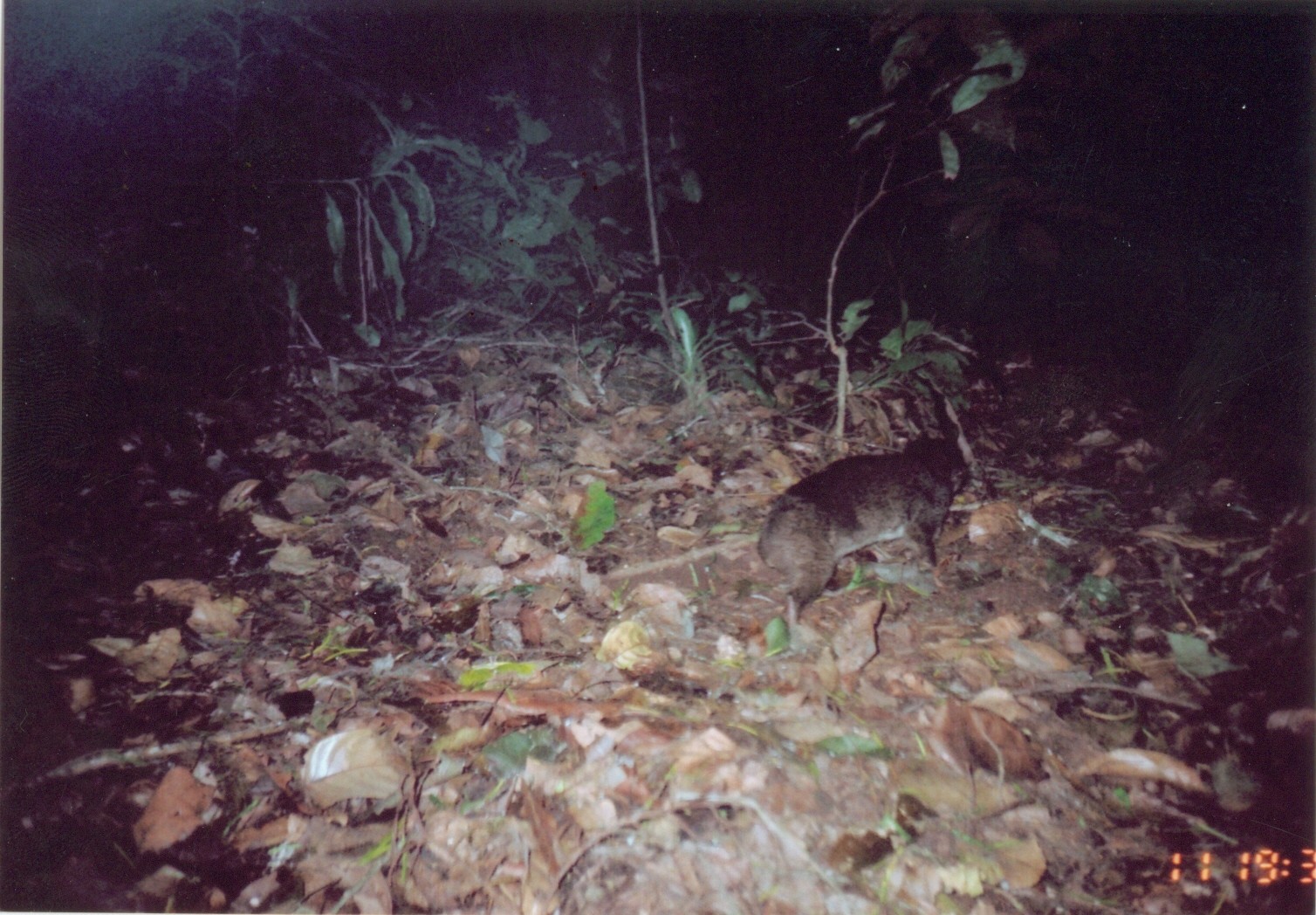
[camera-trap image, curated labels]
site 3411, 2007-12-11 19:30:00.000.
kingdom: Animalia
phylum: Chordata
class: Mammalia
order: Hyracoidea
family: Procaviidae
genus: Dendrohyrax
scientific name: Dendrohyrax arboreus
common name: southern tree hyrax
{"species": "Dendrohyrax arboreus (southern tree hyrax)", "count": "1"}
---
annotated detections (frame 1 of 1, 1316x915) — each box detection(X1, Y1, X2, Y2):
dendrohyrax arboreus: detection(591, 419, 971, 652)